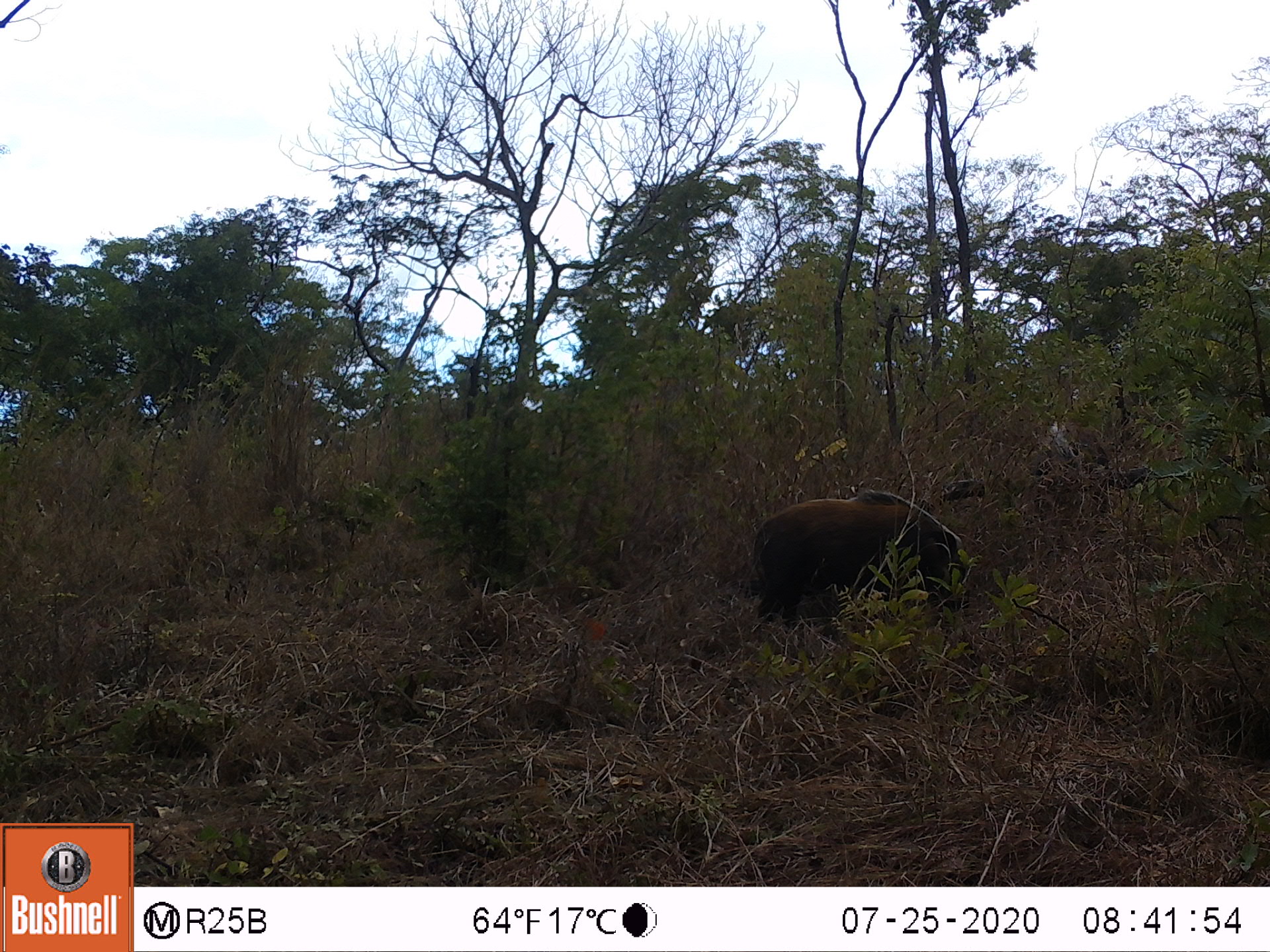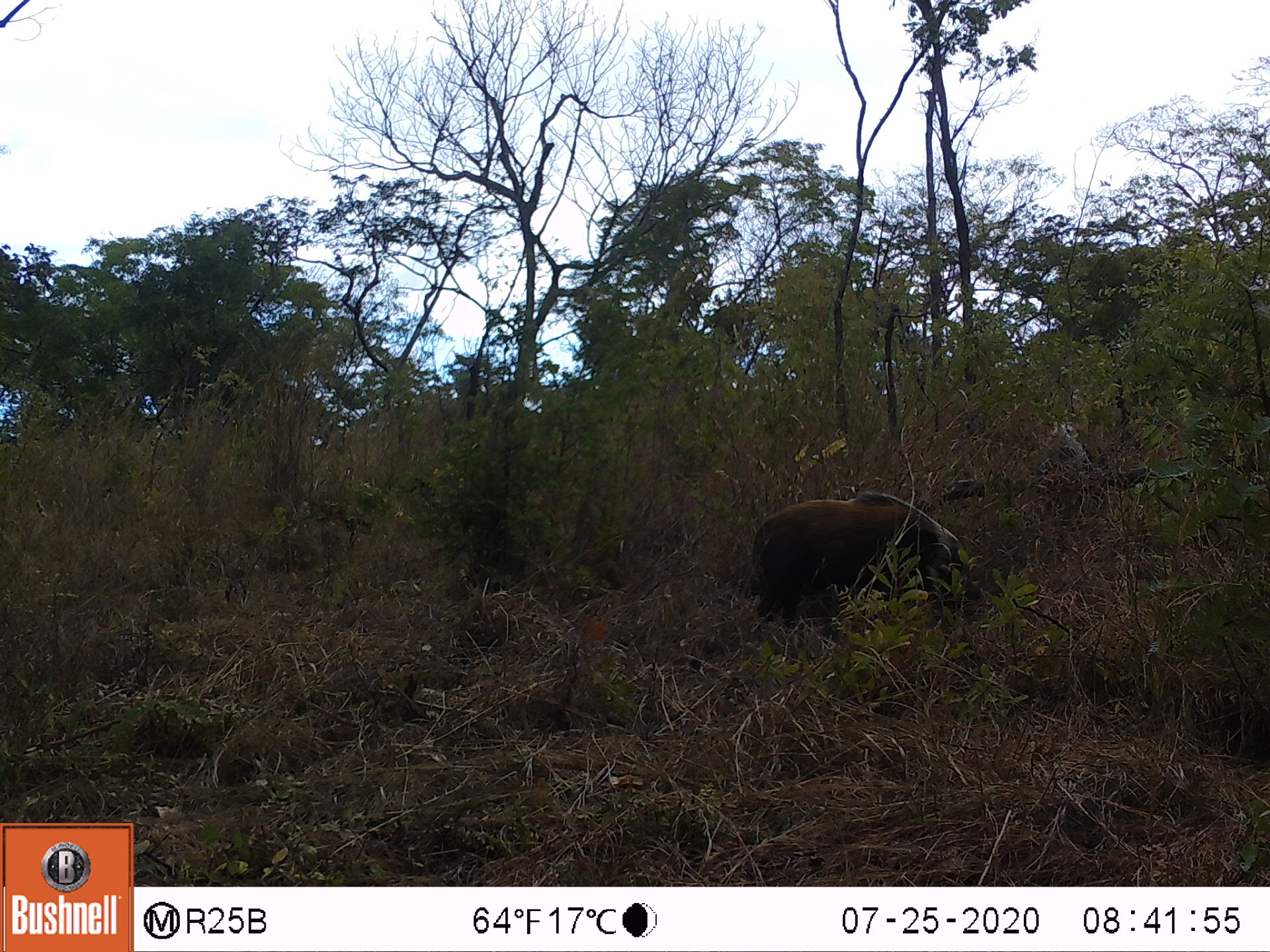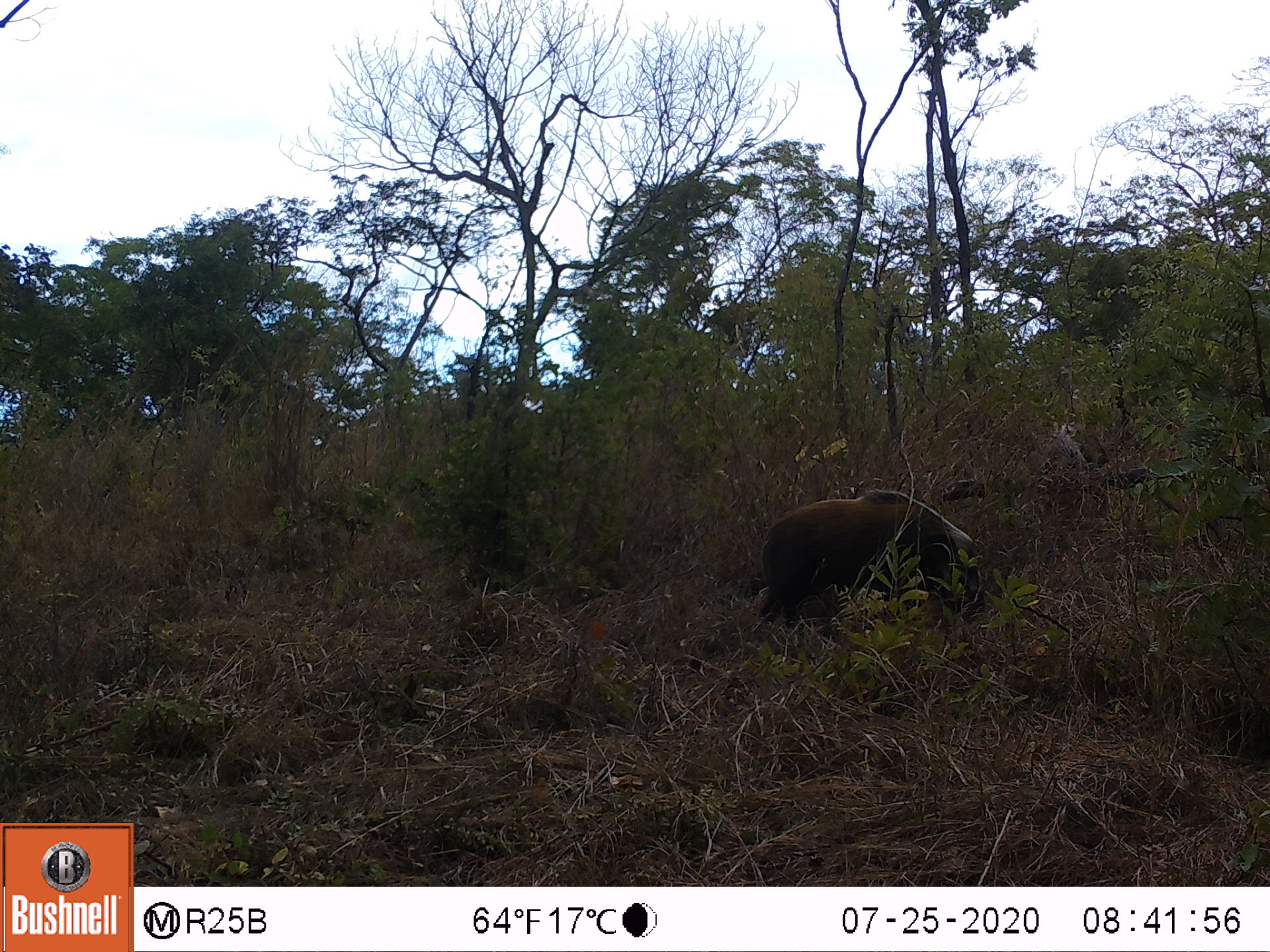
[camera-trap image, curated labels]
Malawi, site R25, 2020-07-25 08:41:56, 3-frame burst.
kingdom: Animalia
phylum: Chordata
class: Mammalia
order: Artiodactyla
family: Suidae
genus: Potamochoerus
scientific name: Potamochoerus larvatus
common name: bushpig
Bushpig (Potamochoerus larvatus), count 2.